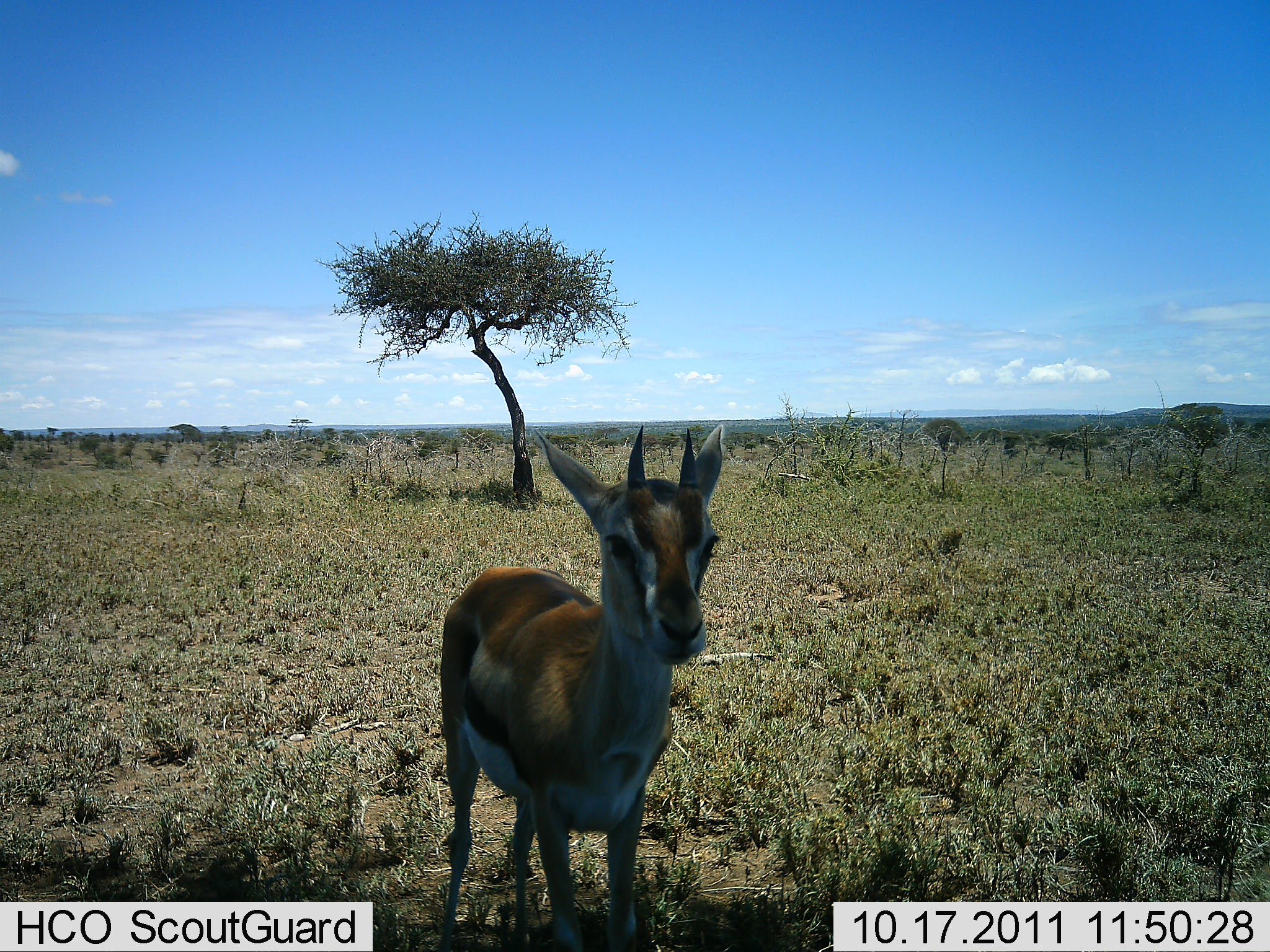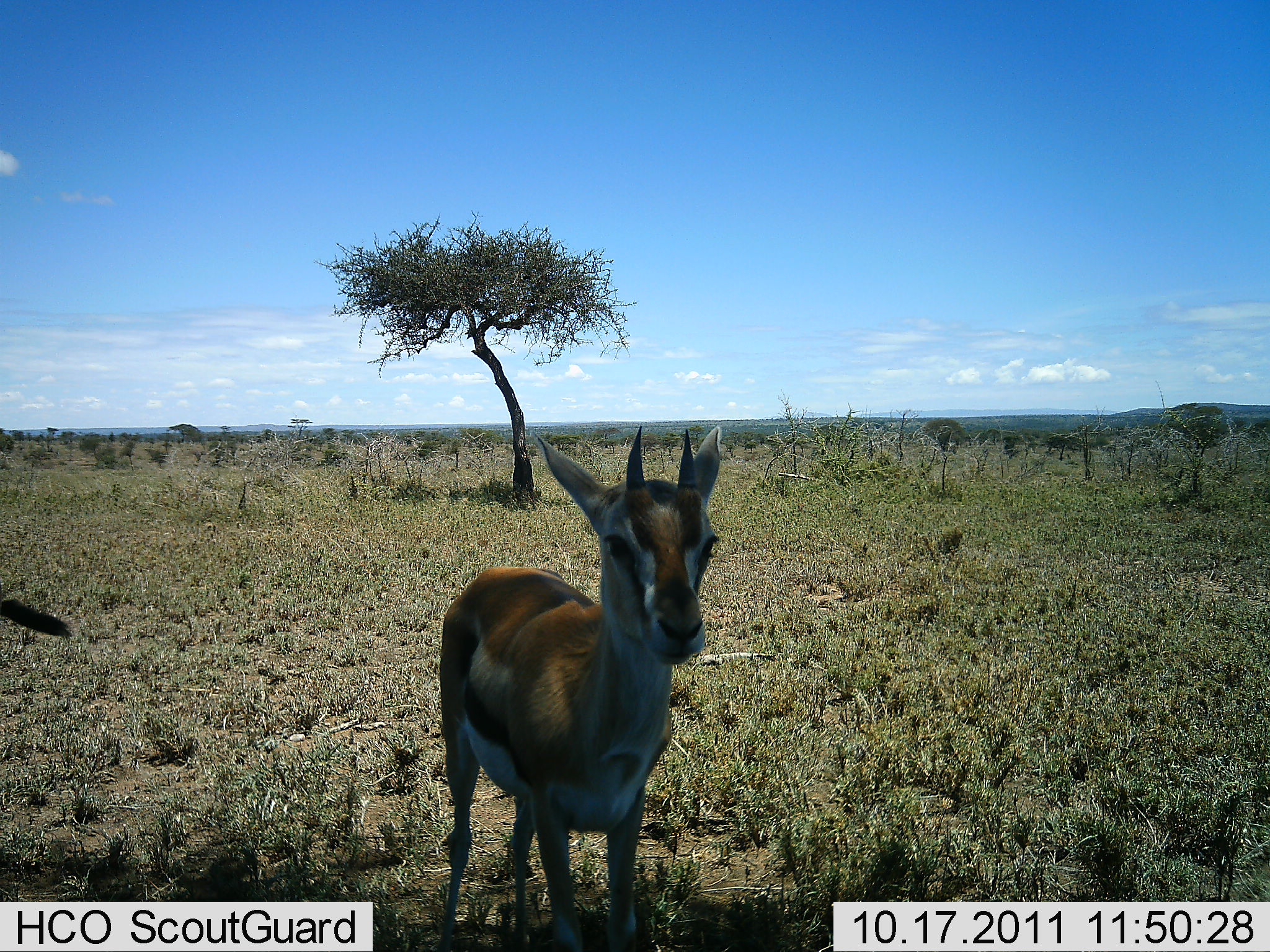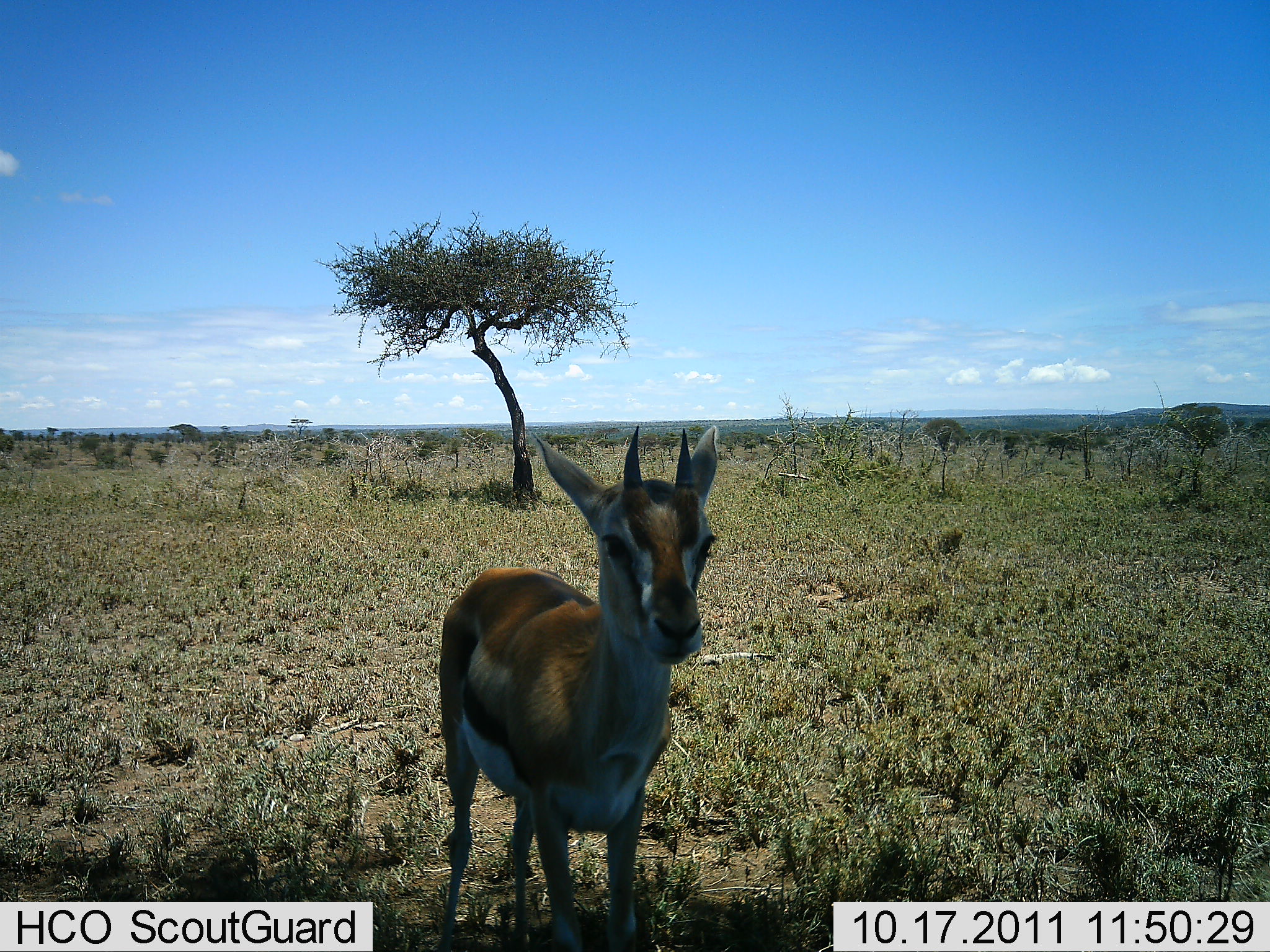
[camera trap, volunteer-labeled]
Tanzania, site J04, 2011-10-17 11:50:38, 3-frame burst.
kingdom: Animalia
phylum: Chordata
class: Mammalia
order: Artiodactyla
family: Bovidae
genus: Eudorcas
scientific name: Eudorcas thomsonii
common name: thomson's gazelle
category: gazellethomsons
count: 1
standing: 100%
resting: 0%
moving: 0%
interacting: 0%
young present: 20%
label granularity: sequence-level